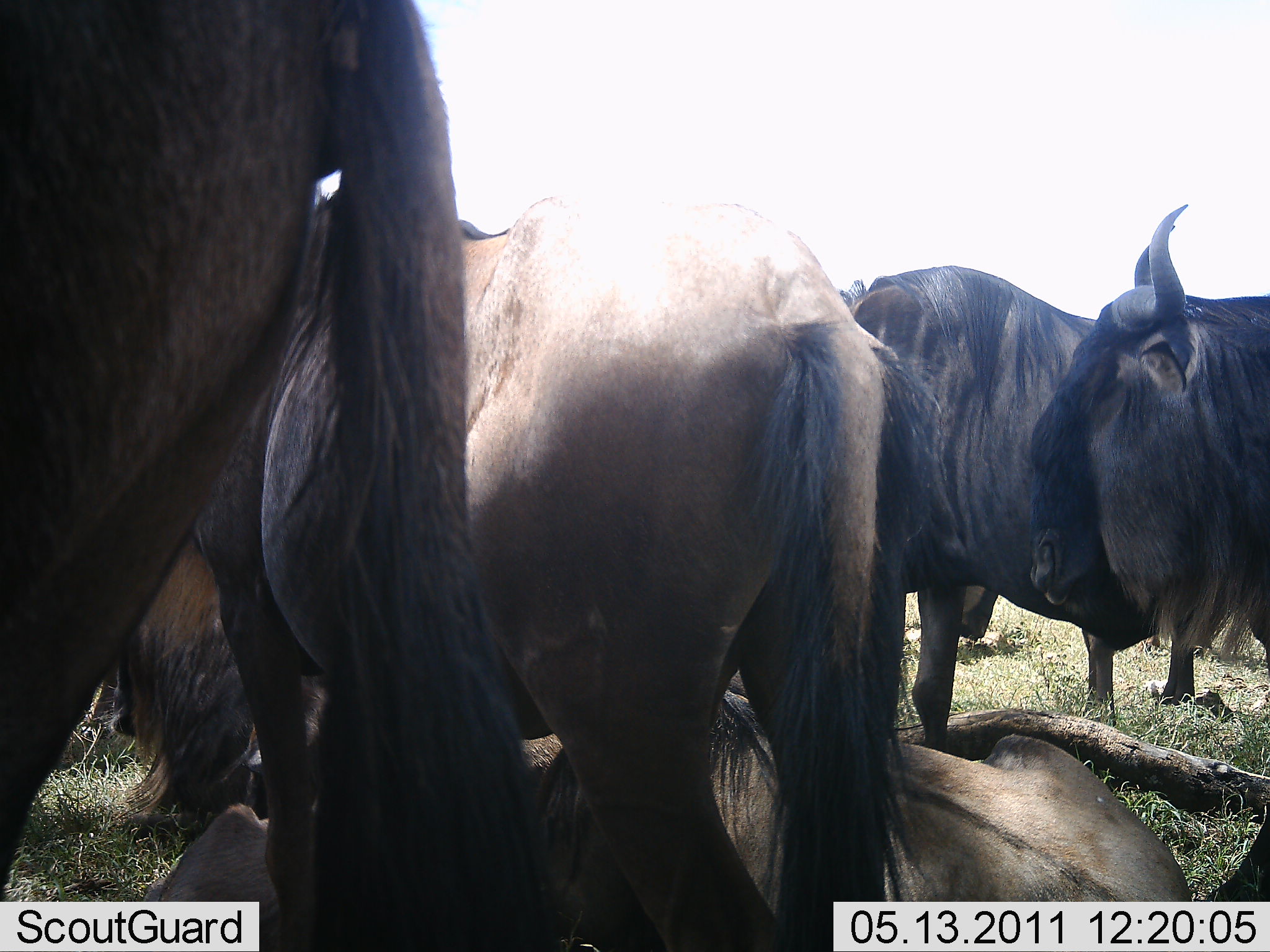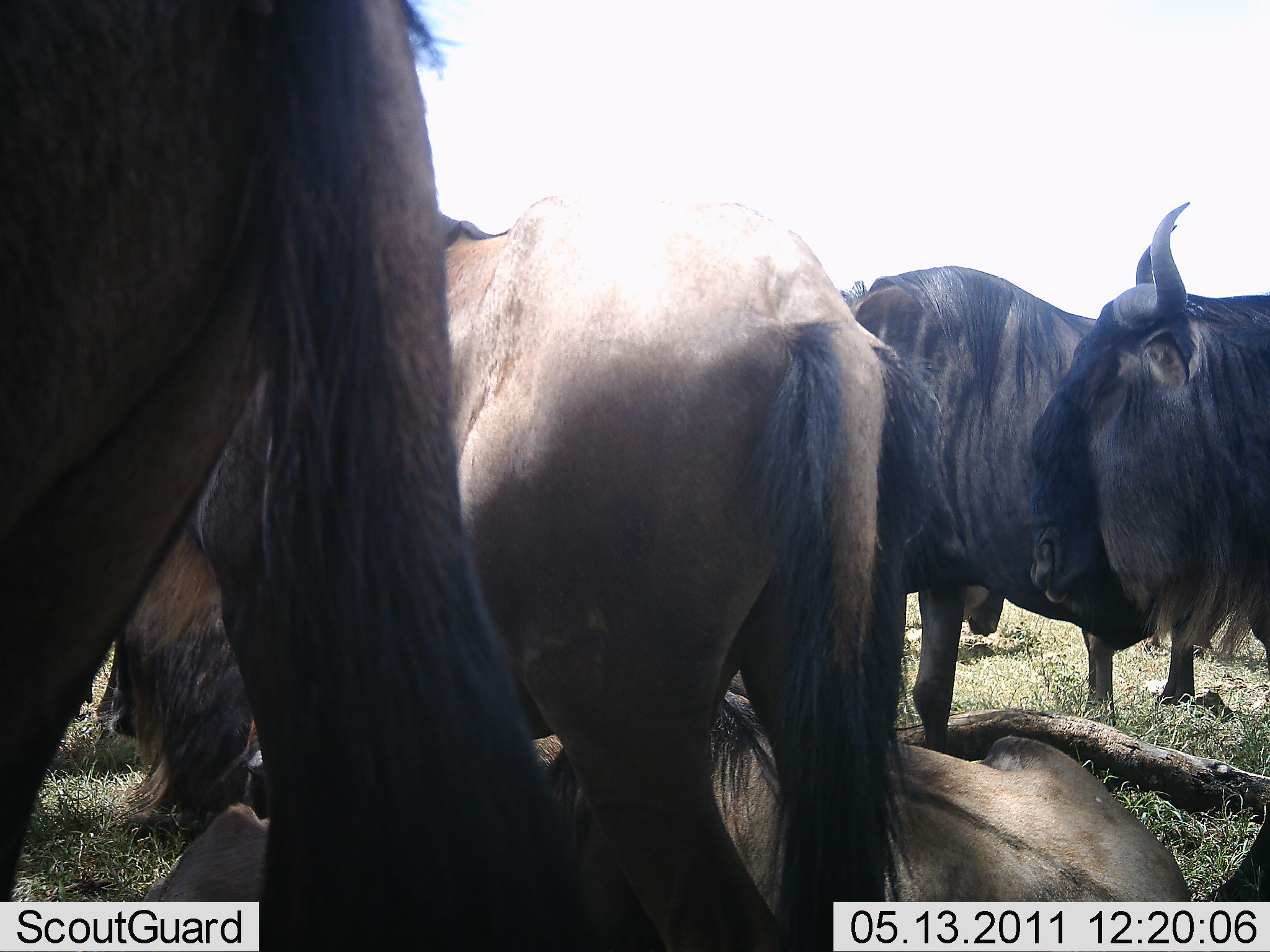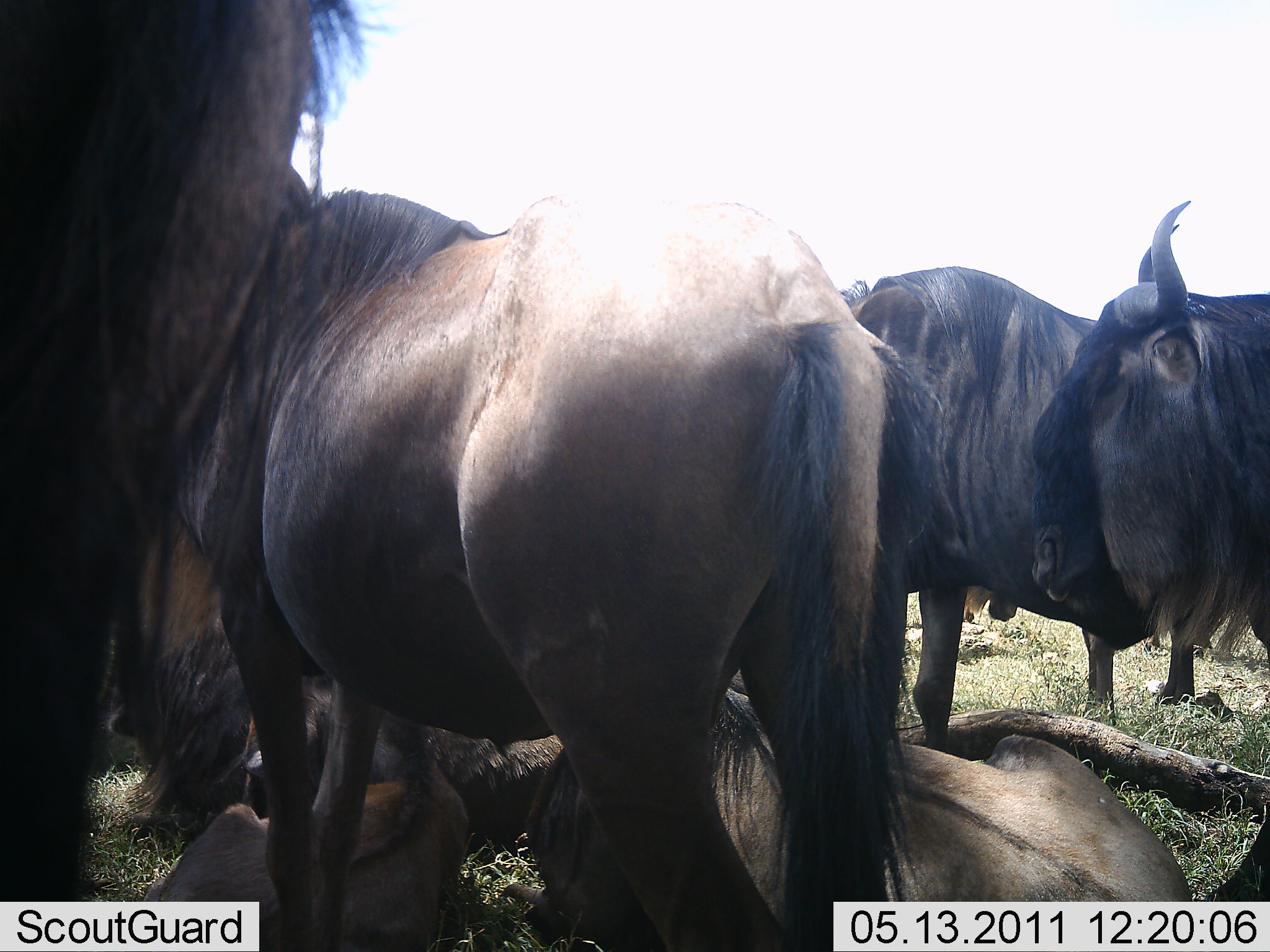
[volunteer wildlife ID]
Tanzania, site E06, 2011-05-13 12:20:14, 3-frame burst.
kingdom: Animalia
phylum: Chordata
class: Mammalia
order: Artiodactyla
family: Bovidae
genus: Connochaetes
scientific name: Connochaetes taurinus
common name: blue wildebeest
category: wildebeest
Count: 7.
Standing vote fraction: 75%.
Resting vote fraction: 83%.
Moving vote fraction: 0%.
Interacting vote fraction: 8%.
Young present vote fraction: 17%.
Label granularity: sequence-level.